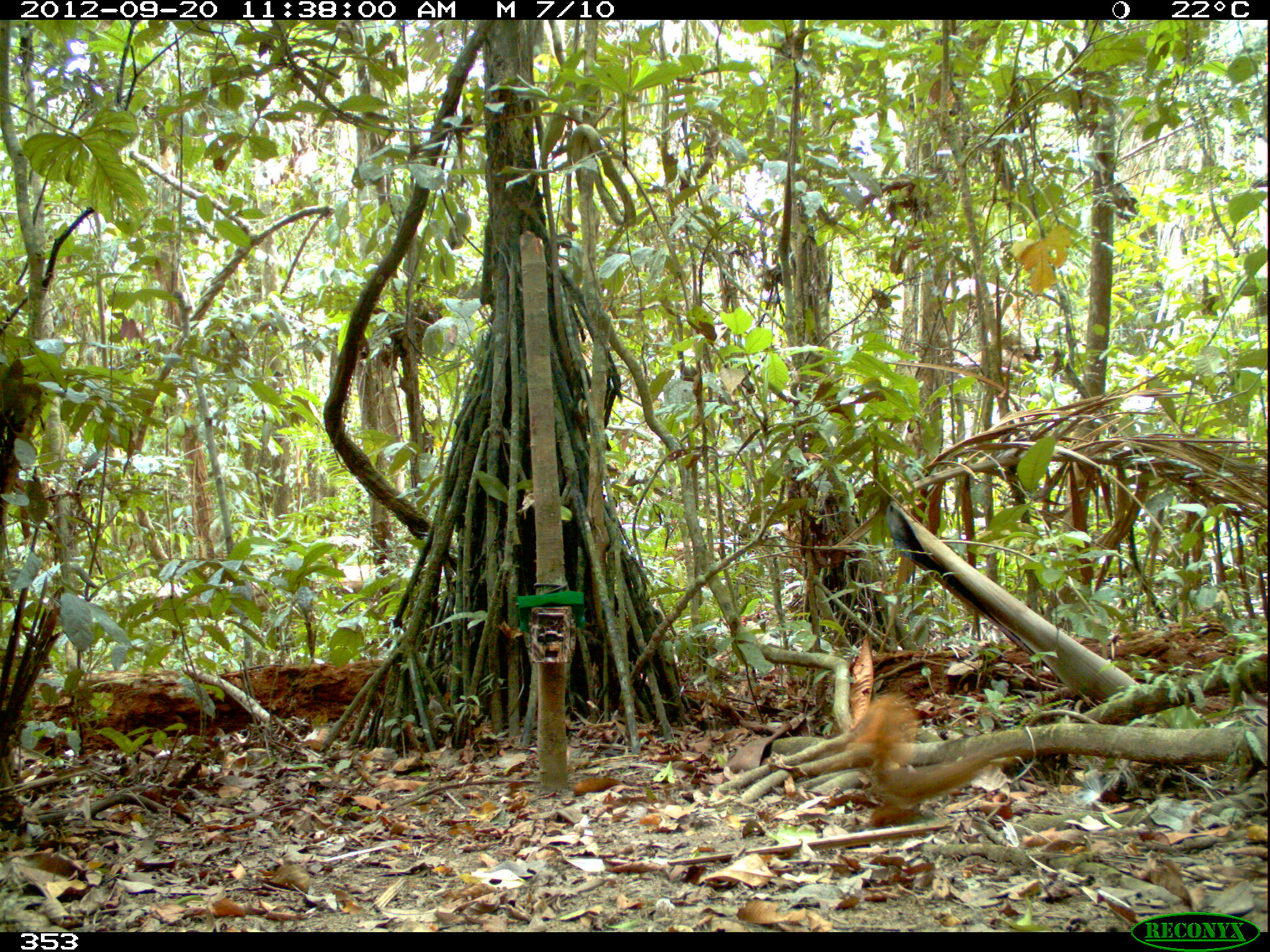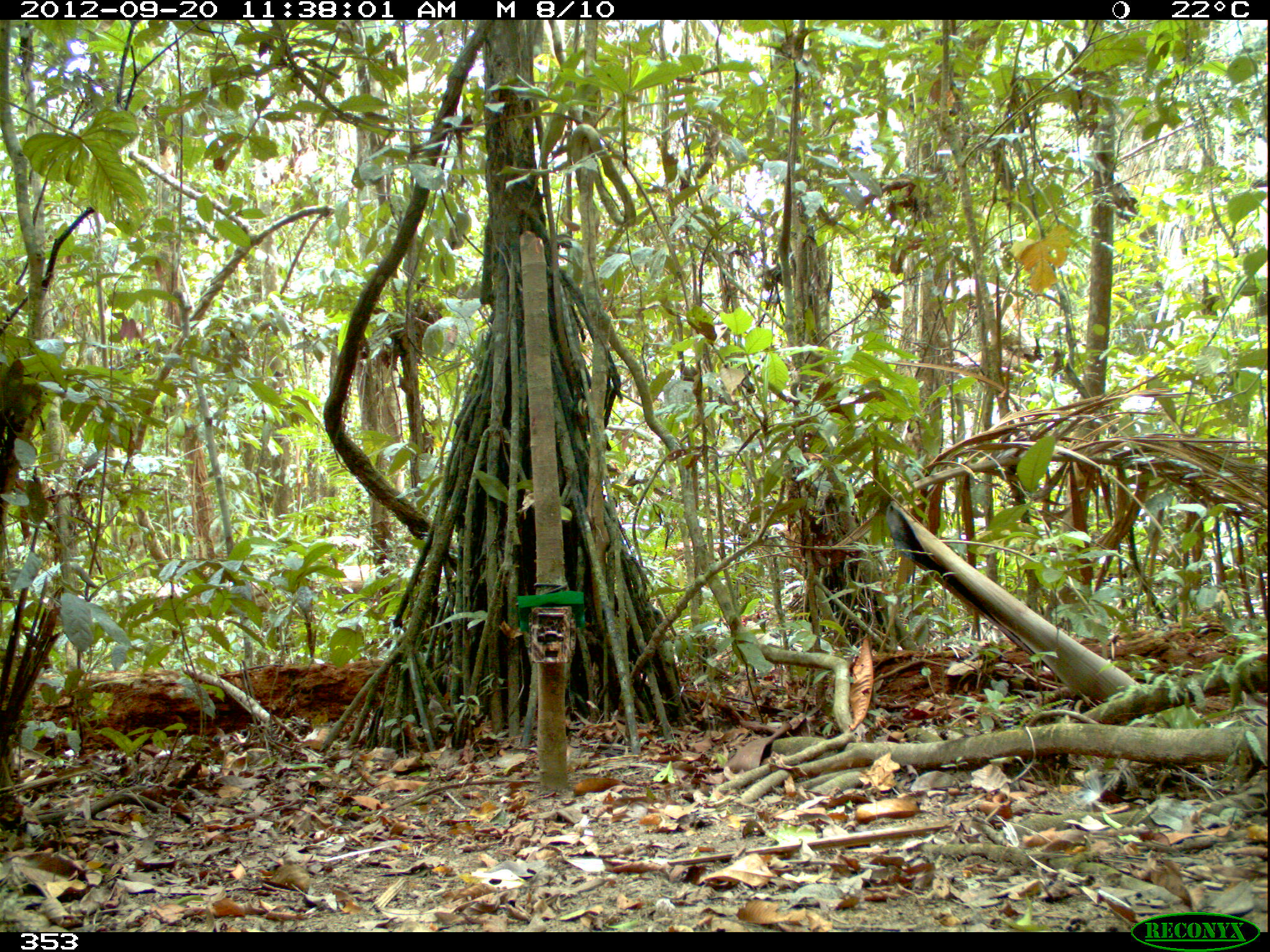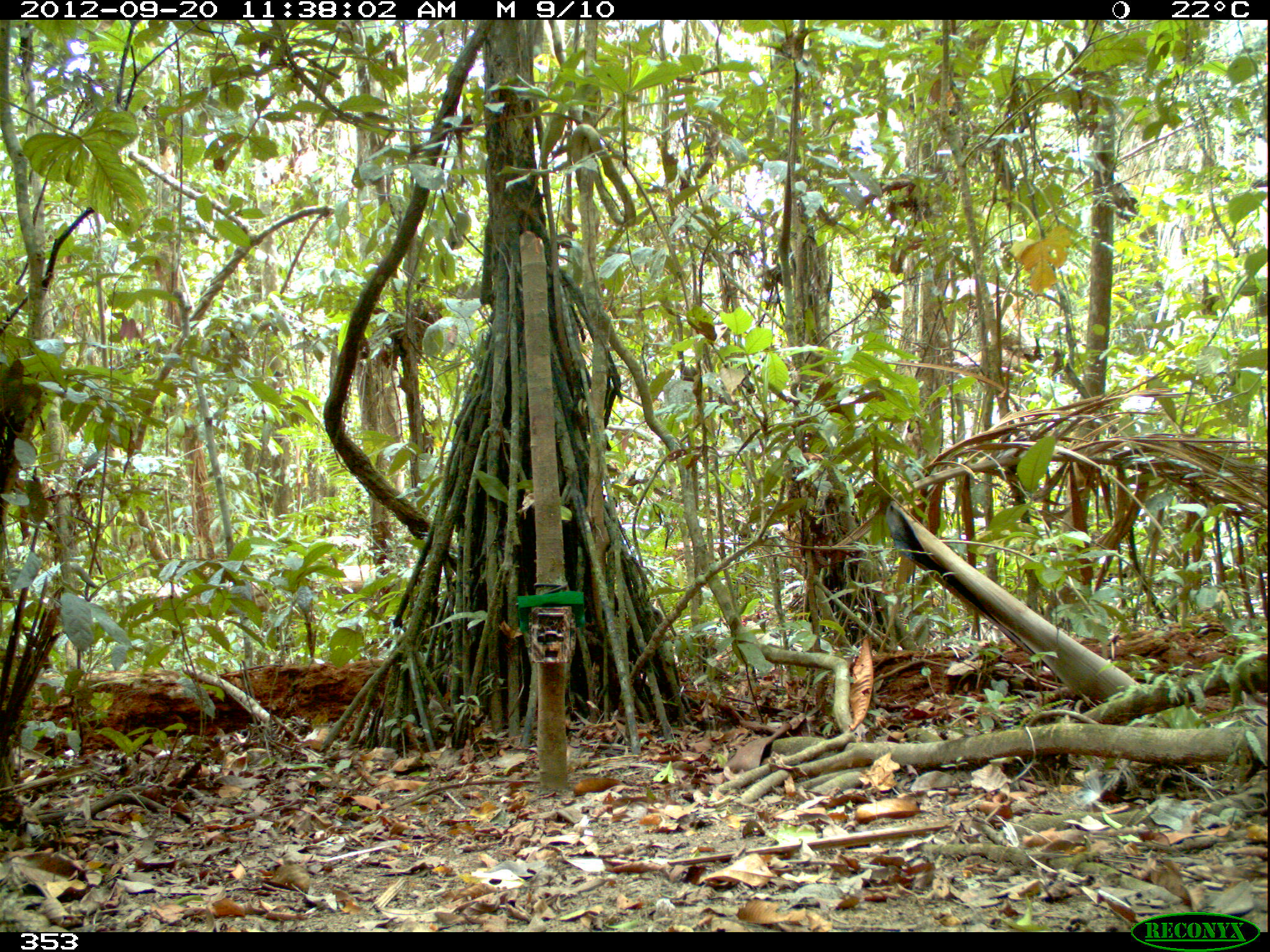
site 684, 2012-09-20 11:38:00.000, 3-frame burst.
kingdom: Animalia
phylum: Chordata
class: Mammalia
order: Rodentia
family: Sciuridae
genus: Sciurus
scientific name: Sciurus spadiceus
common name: southern amazon red squirrel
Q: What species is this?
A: Sciurus spadiceus (southern amazon red squirrel).